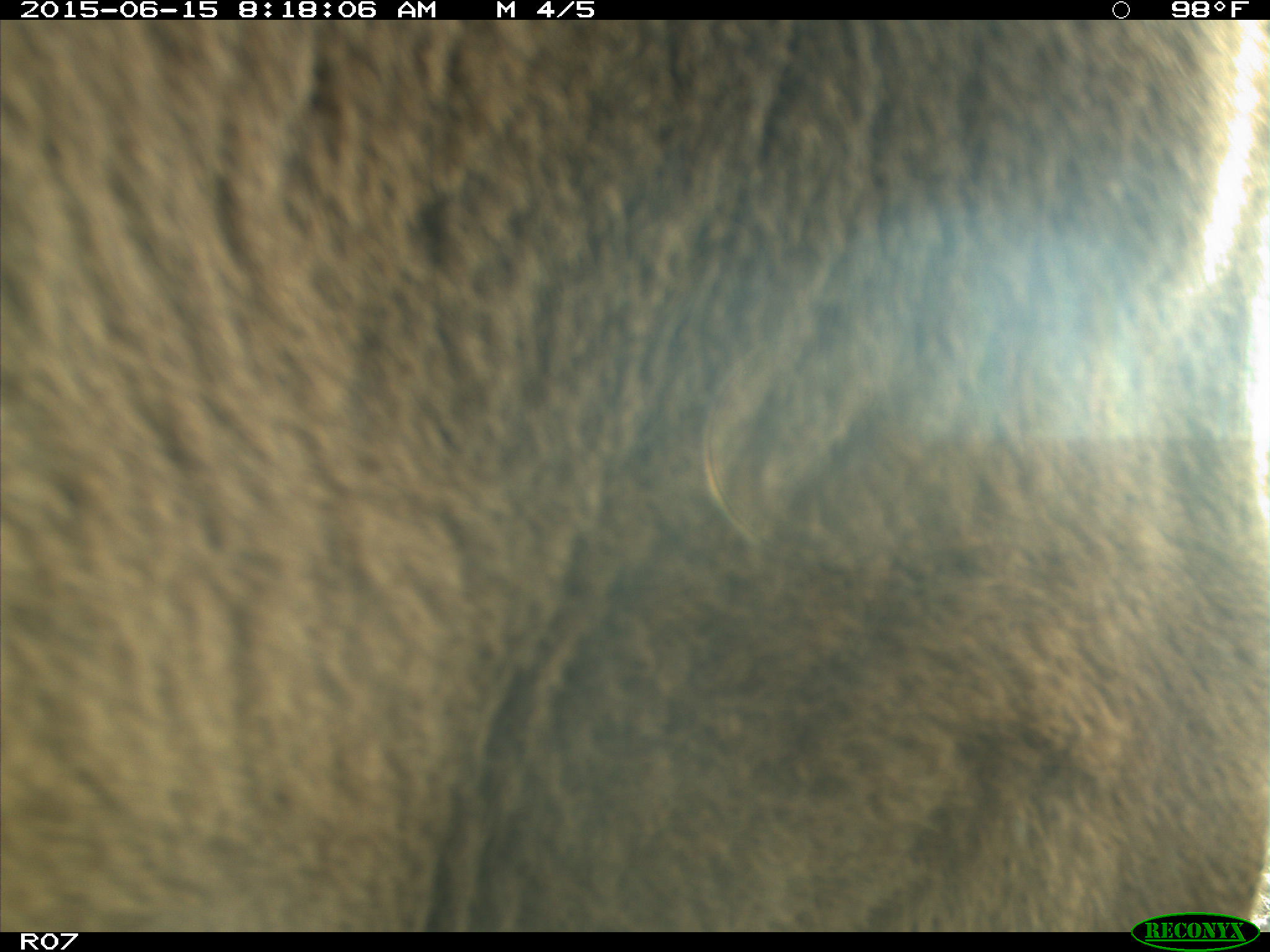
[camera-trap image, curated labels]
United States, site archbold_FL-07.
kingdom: Animalia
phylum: Chordata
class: Mammalia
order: Artiodactyla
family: Bovidae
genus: Bos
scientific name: Bos taurus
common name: domestic cow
Bos taurus (domestic cow).